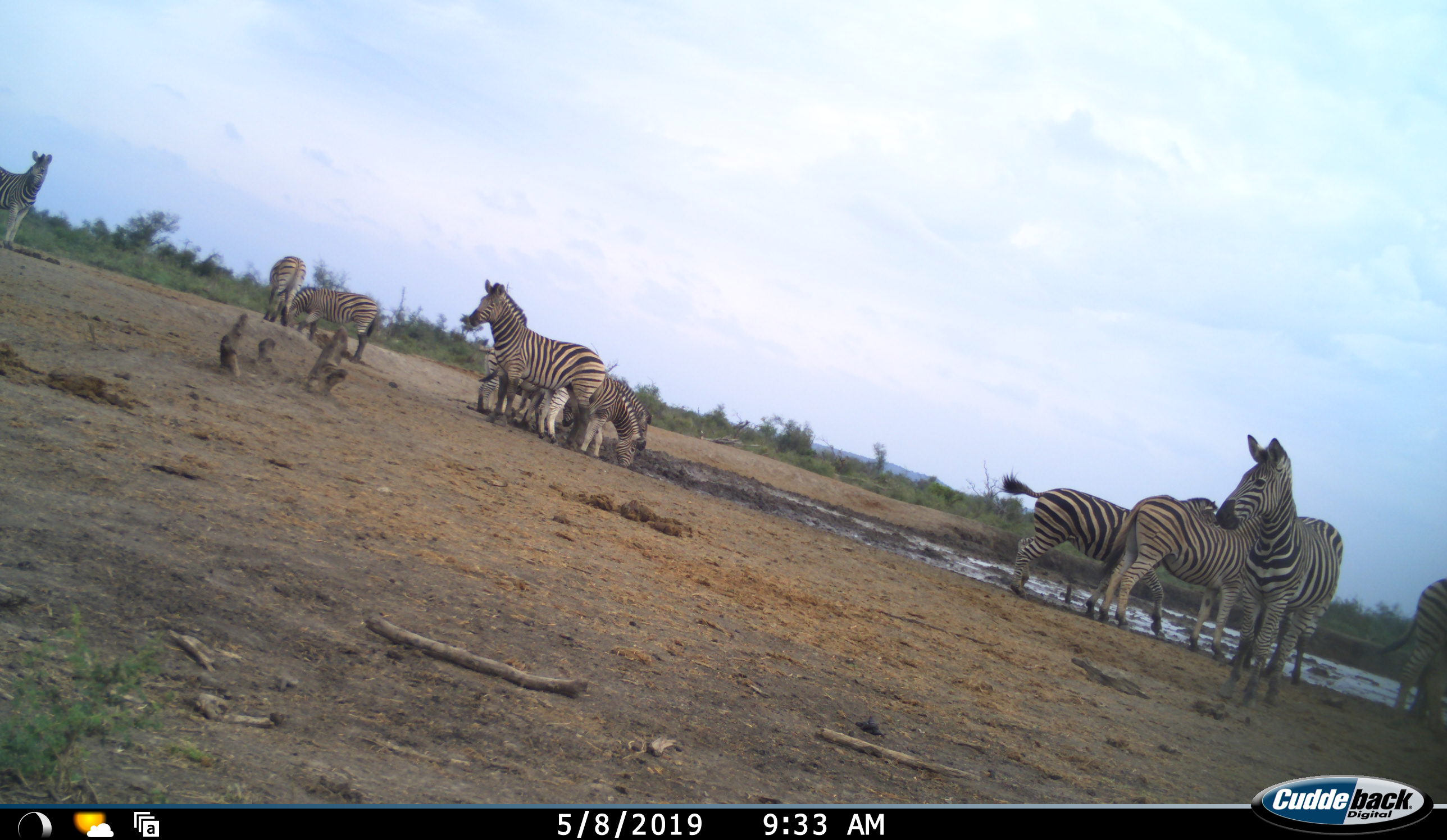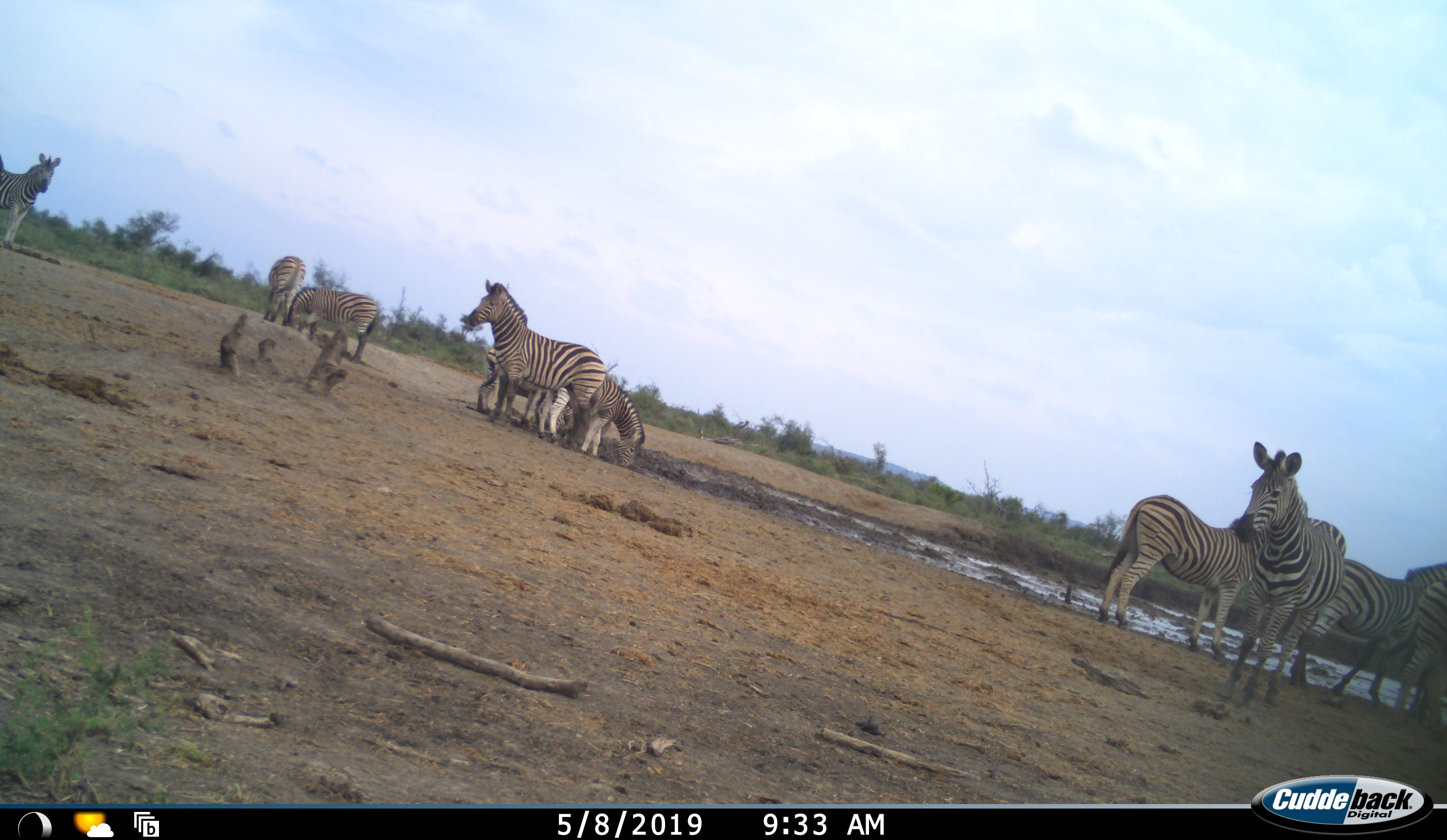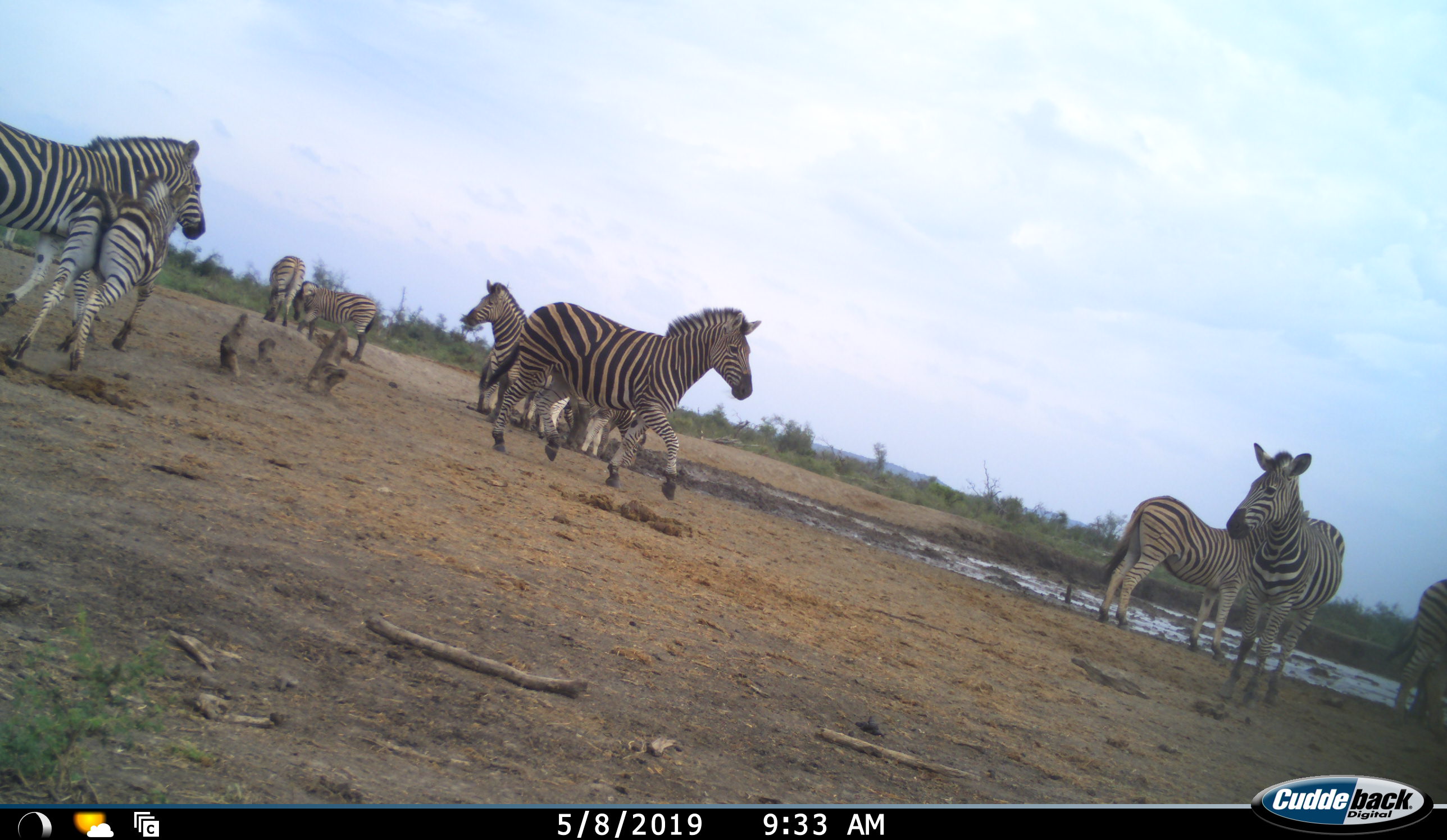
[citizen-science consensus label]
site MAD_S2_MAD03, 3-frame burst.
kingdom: Animalia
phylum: Chordata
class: Mammalia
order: Perissodactyla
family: Equidae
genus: Equus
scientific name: Equus quagga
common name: plains zebra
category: zebraplains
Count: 11-50.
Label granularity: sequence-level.